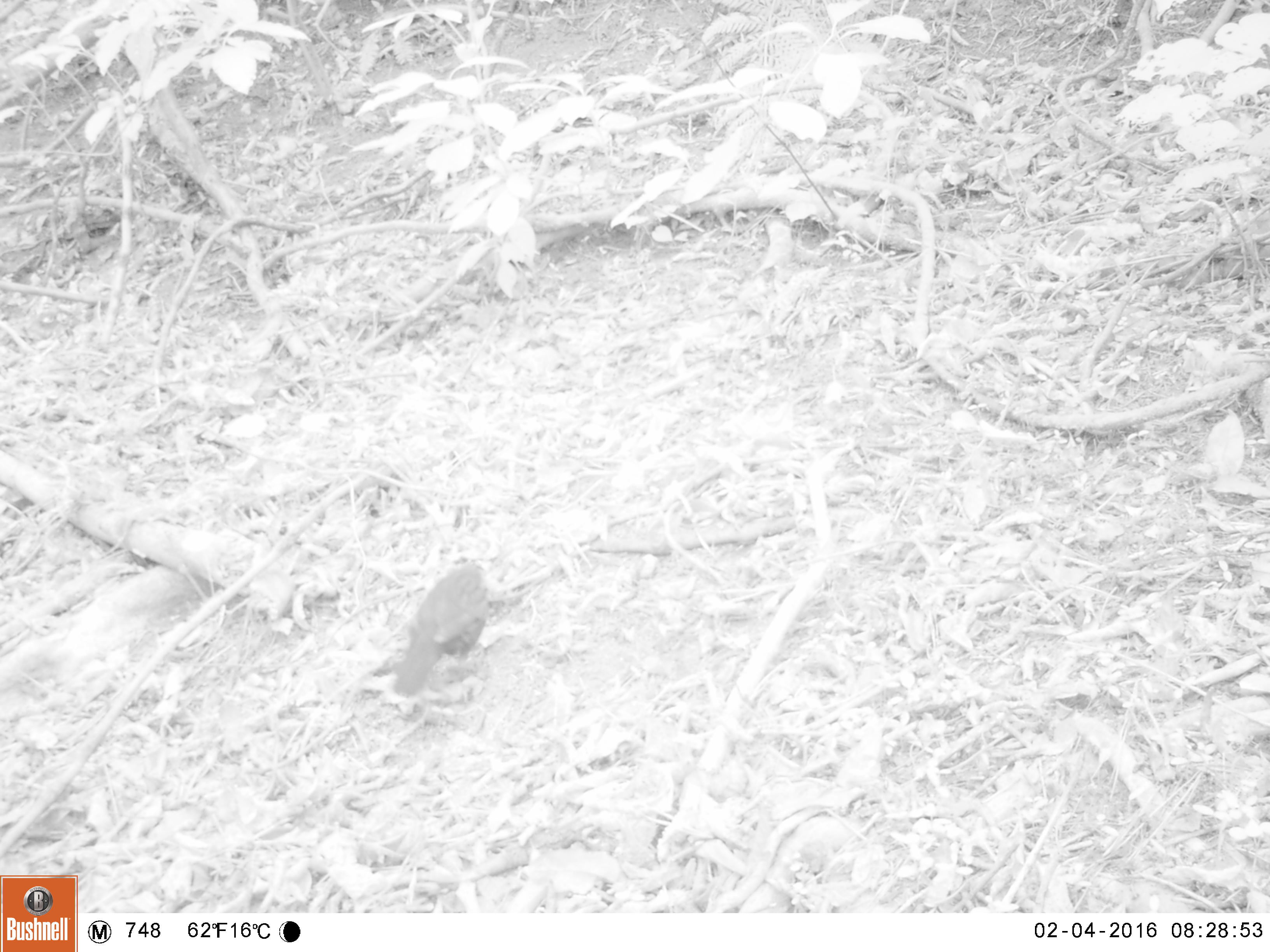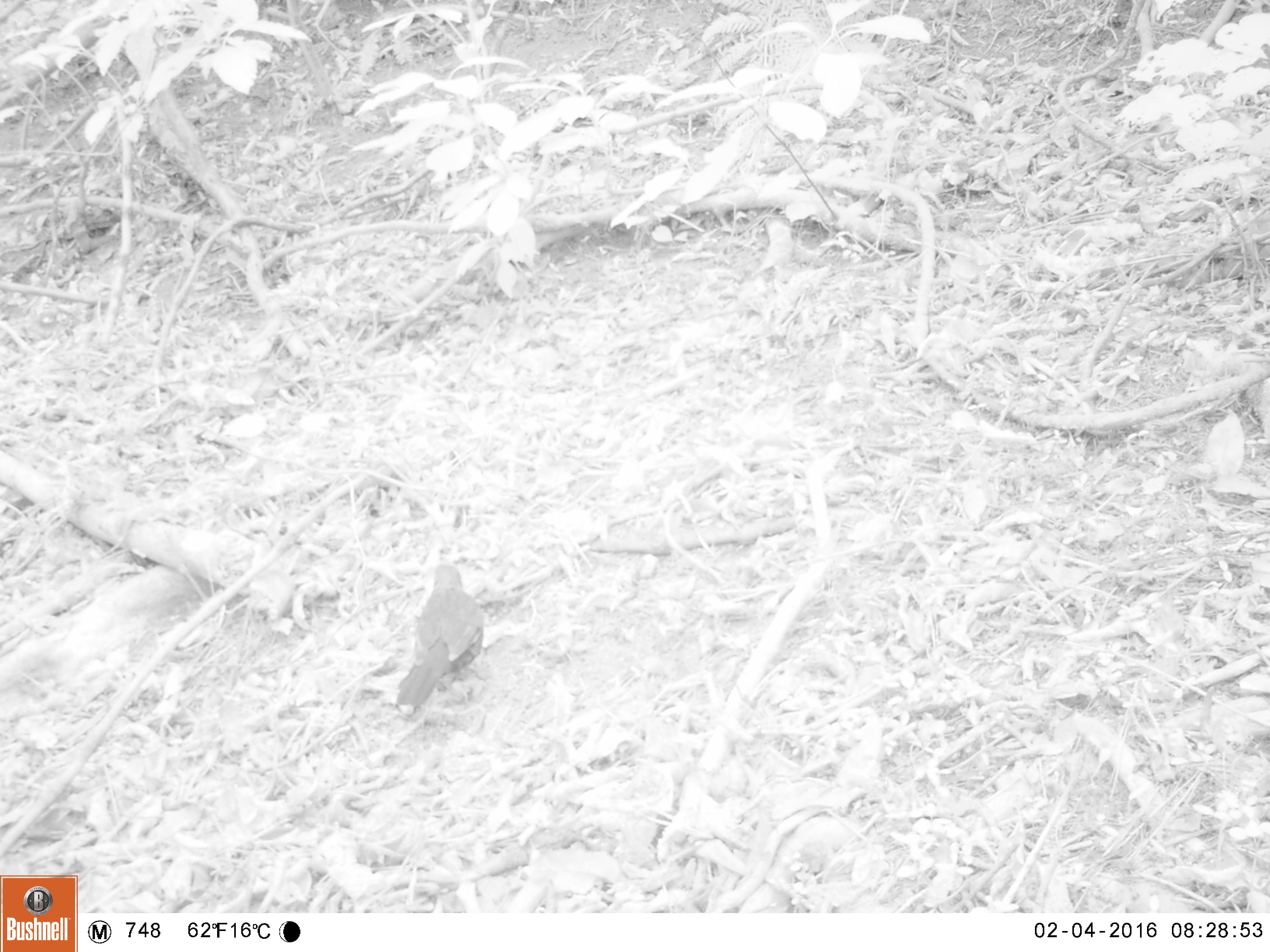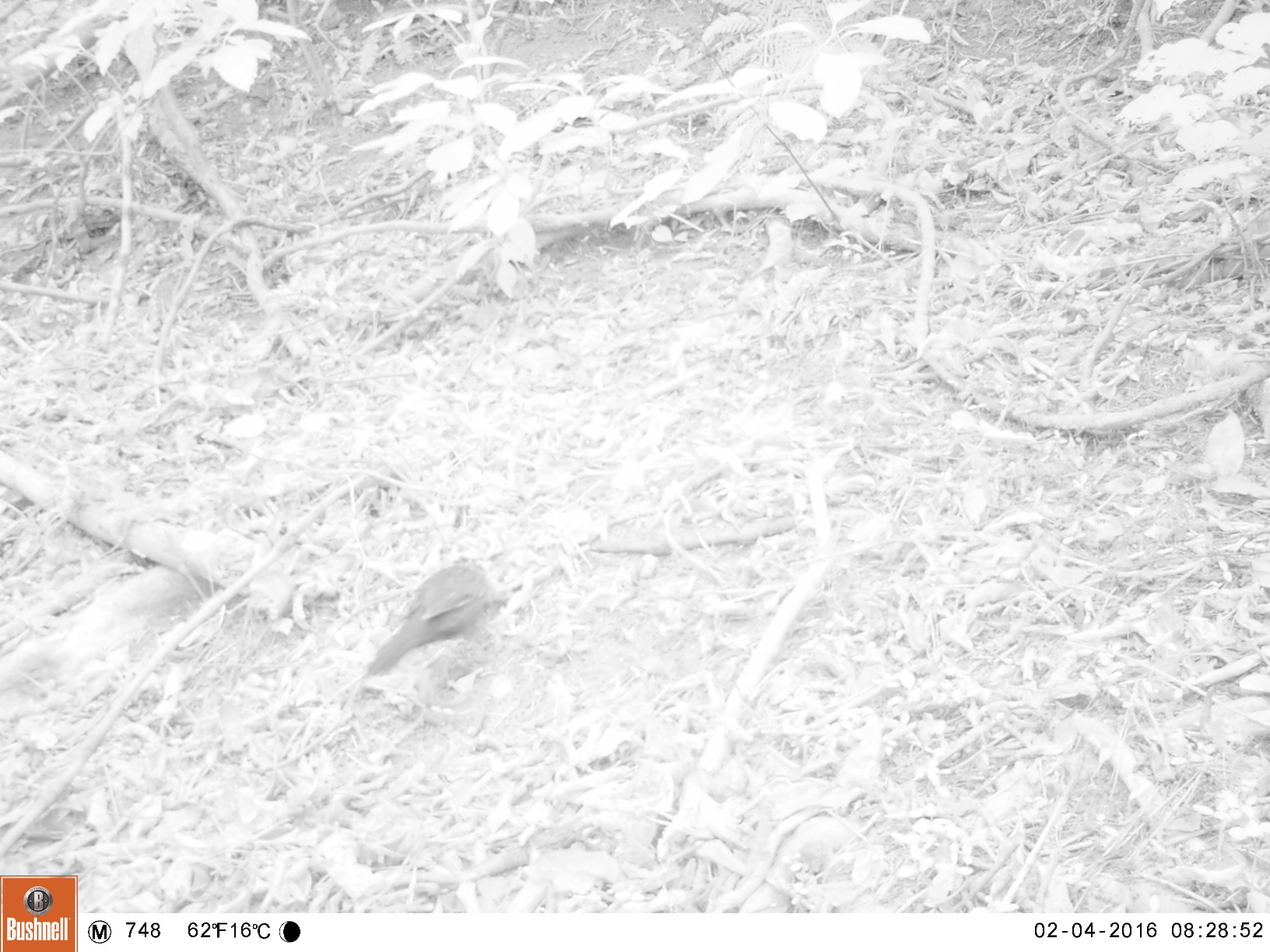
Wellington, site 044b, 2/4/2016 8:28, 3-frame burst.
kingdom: Animalia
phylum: Chordata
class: Aves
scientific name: Aves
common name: bird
Bird (Aves).